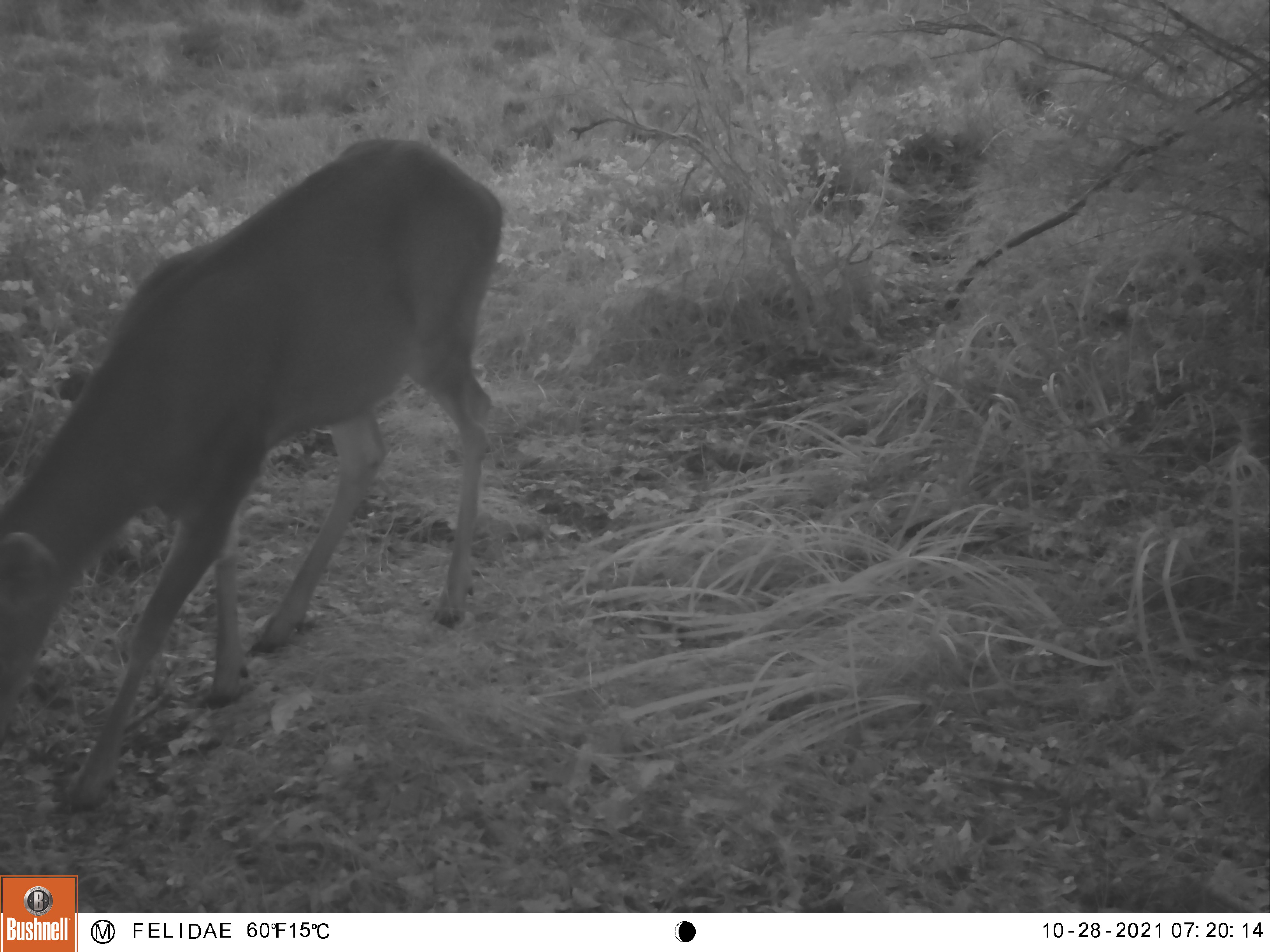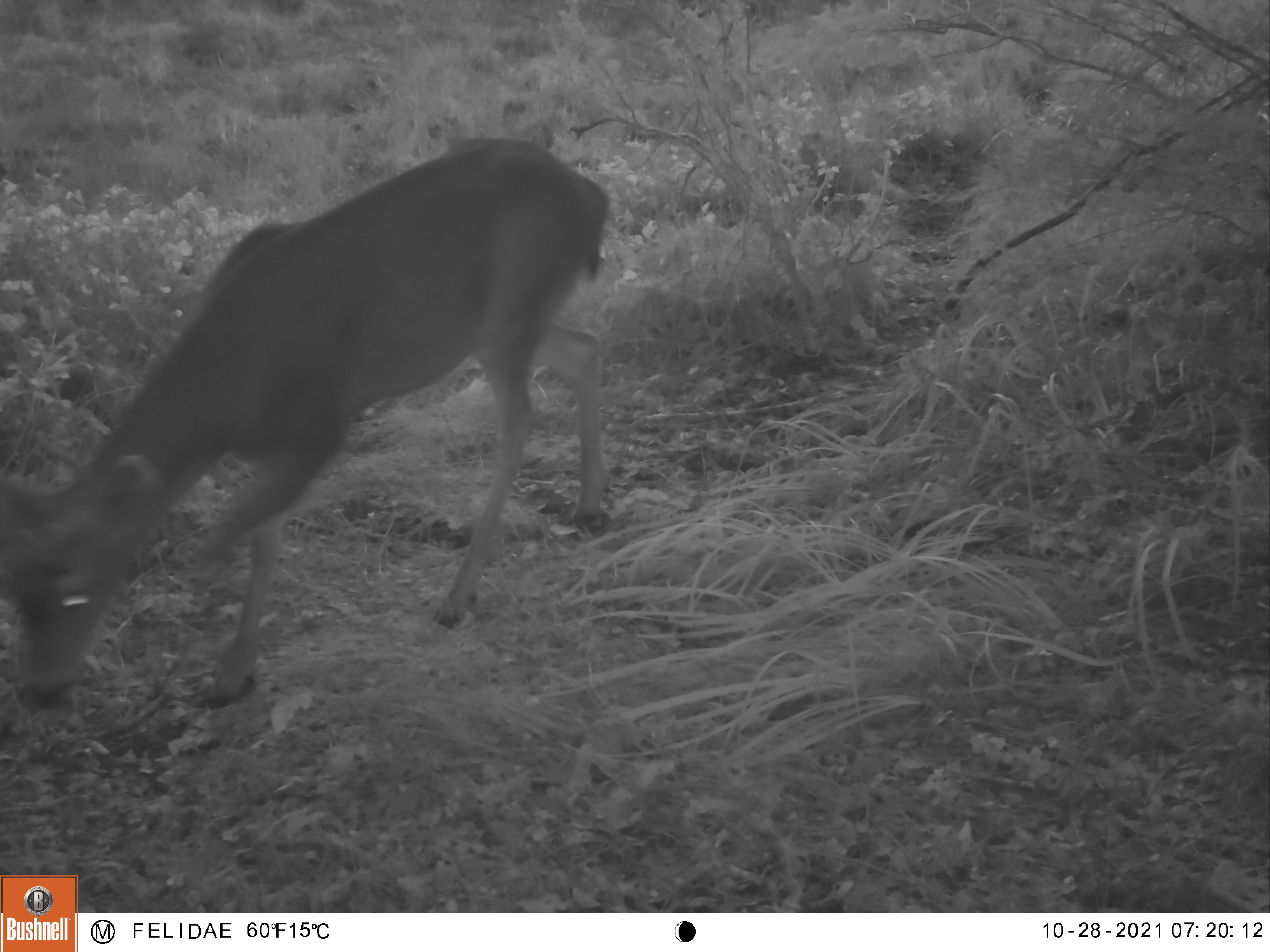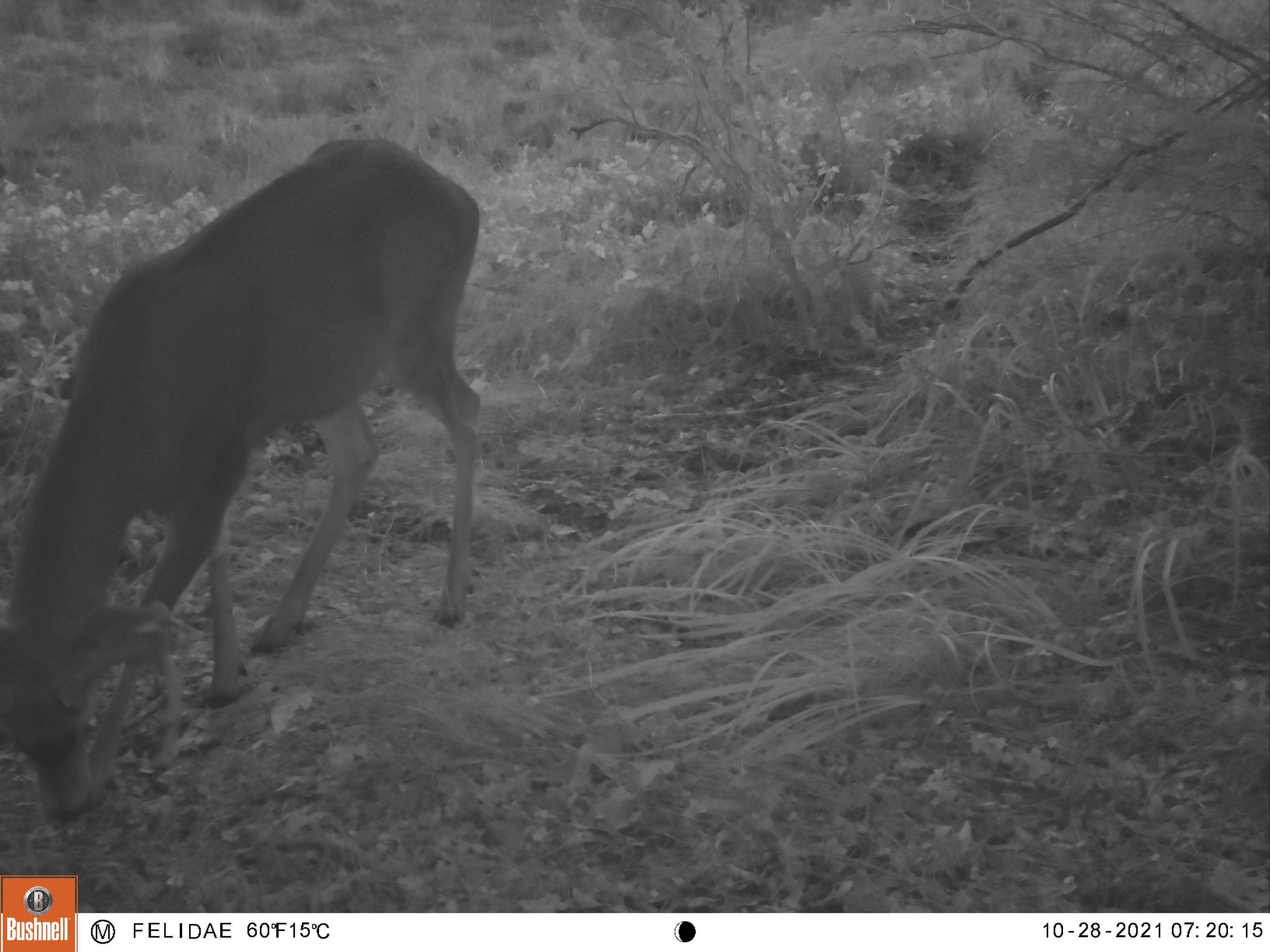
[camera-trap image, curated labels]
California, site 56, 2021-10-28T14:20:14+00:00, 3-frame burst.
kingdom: Animalia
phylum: Chordata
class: Mammalia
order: Artiodactyla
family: Cervidae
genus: Odocoileus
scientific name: Odocoileus hemionus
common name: mule deer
Mule deer (Odocoileus hemionus).